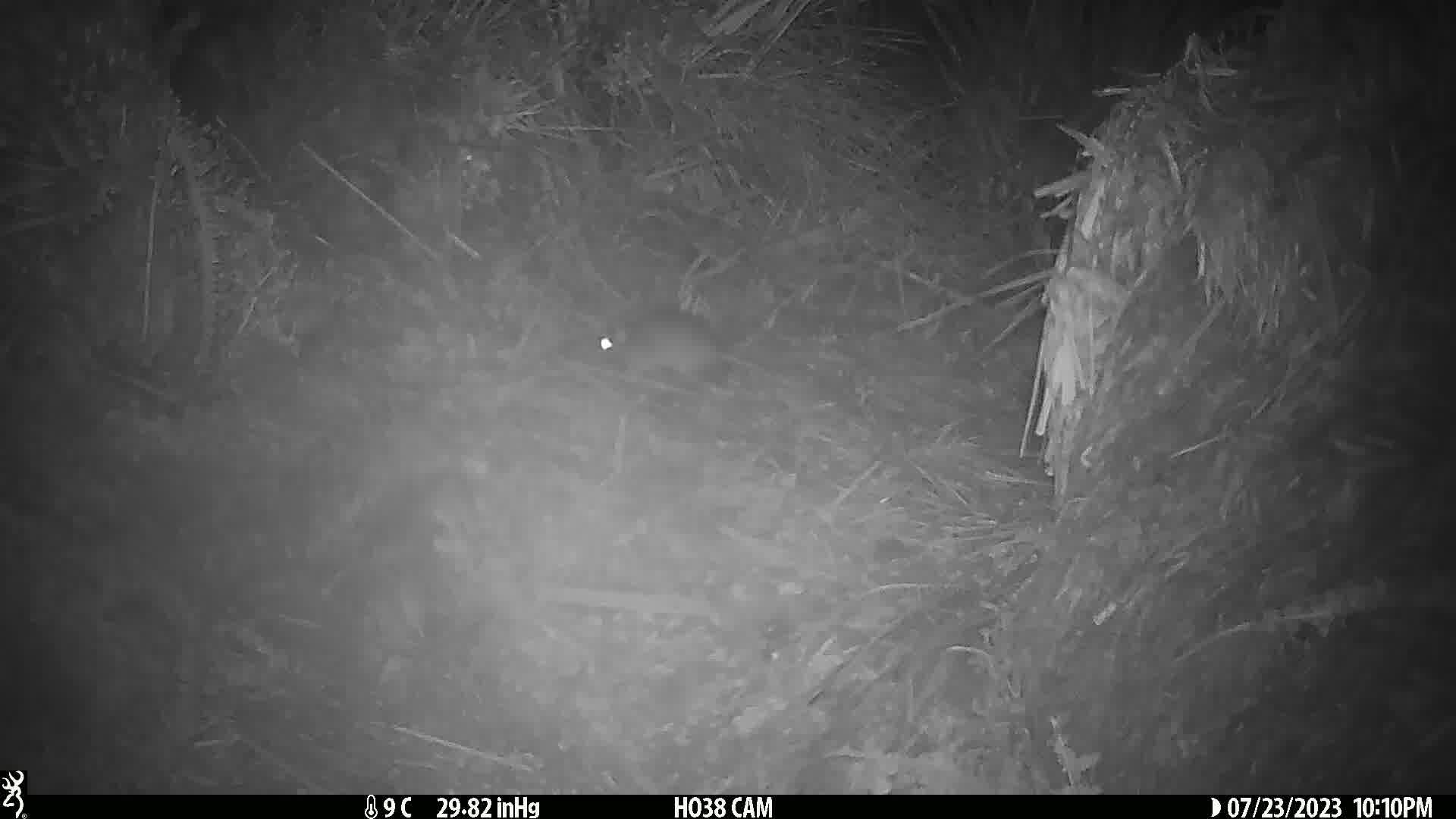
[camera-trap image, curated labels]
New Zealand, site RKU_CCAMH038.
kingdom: Animalia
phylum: Chordata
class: Mammalia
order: Rodentia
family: Muridae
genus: Rattus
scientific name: Rattus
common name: rat